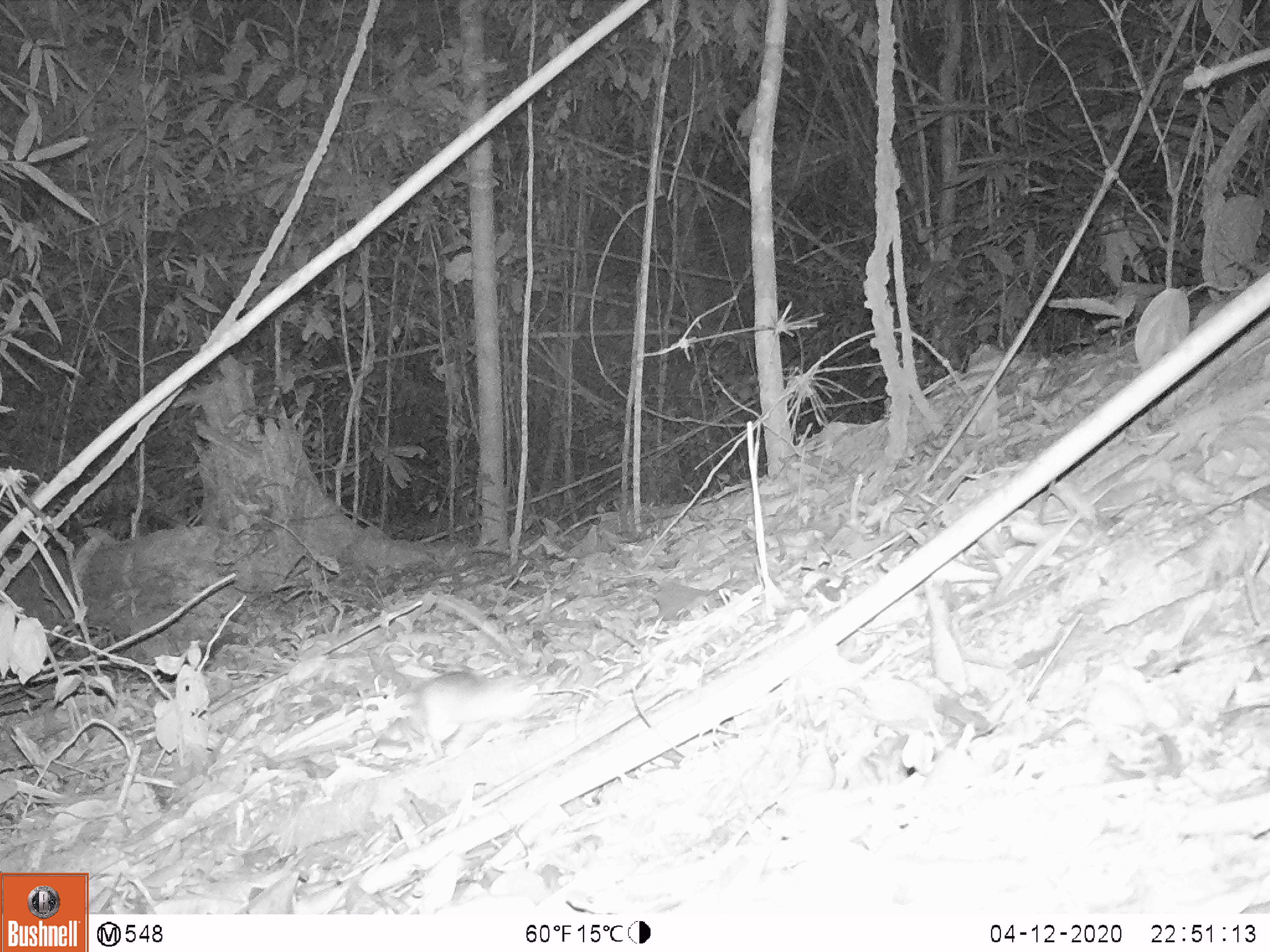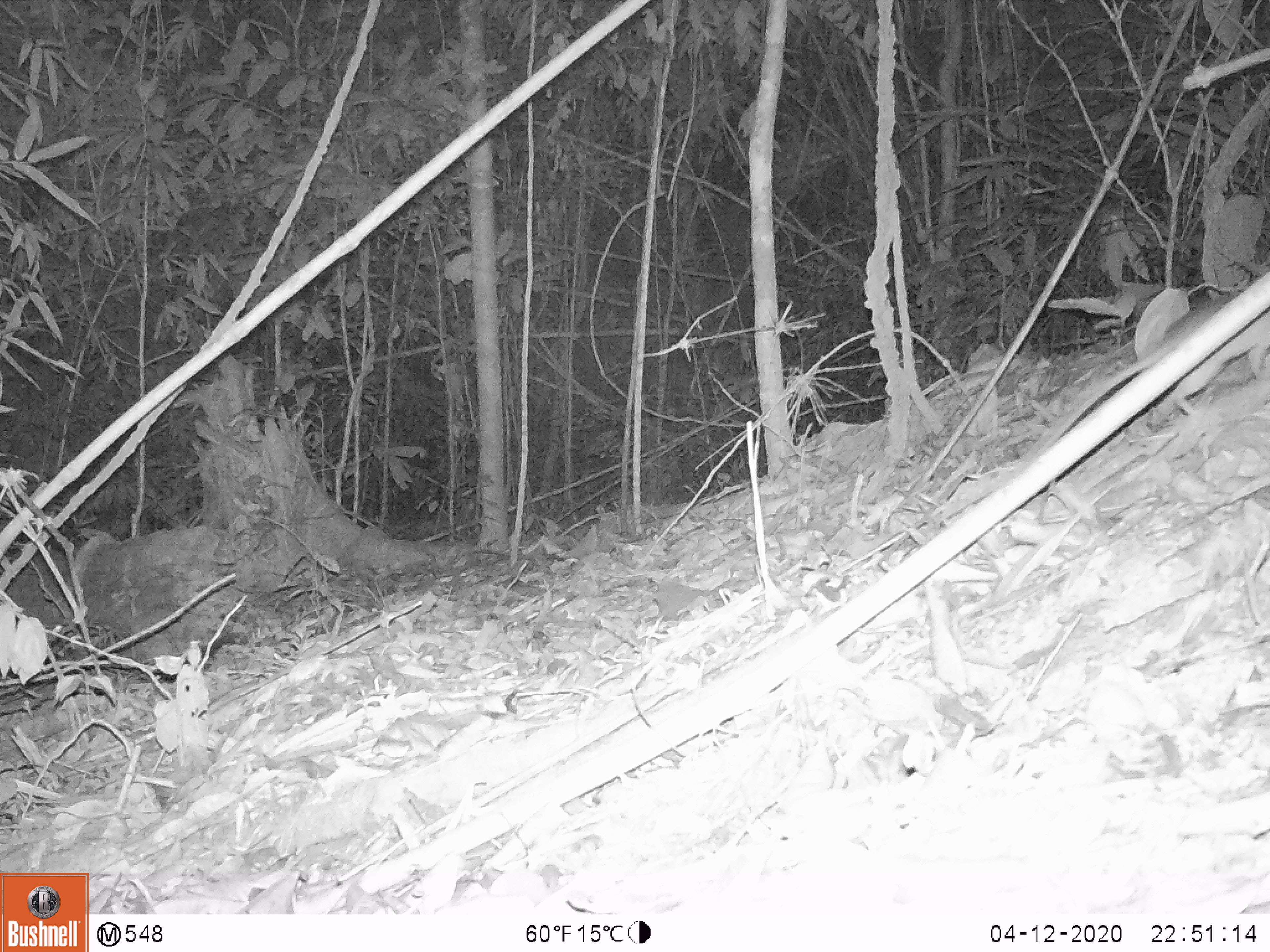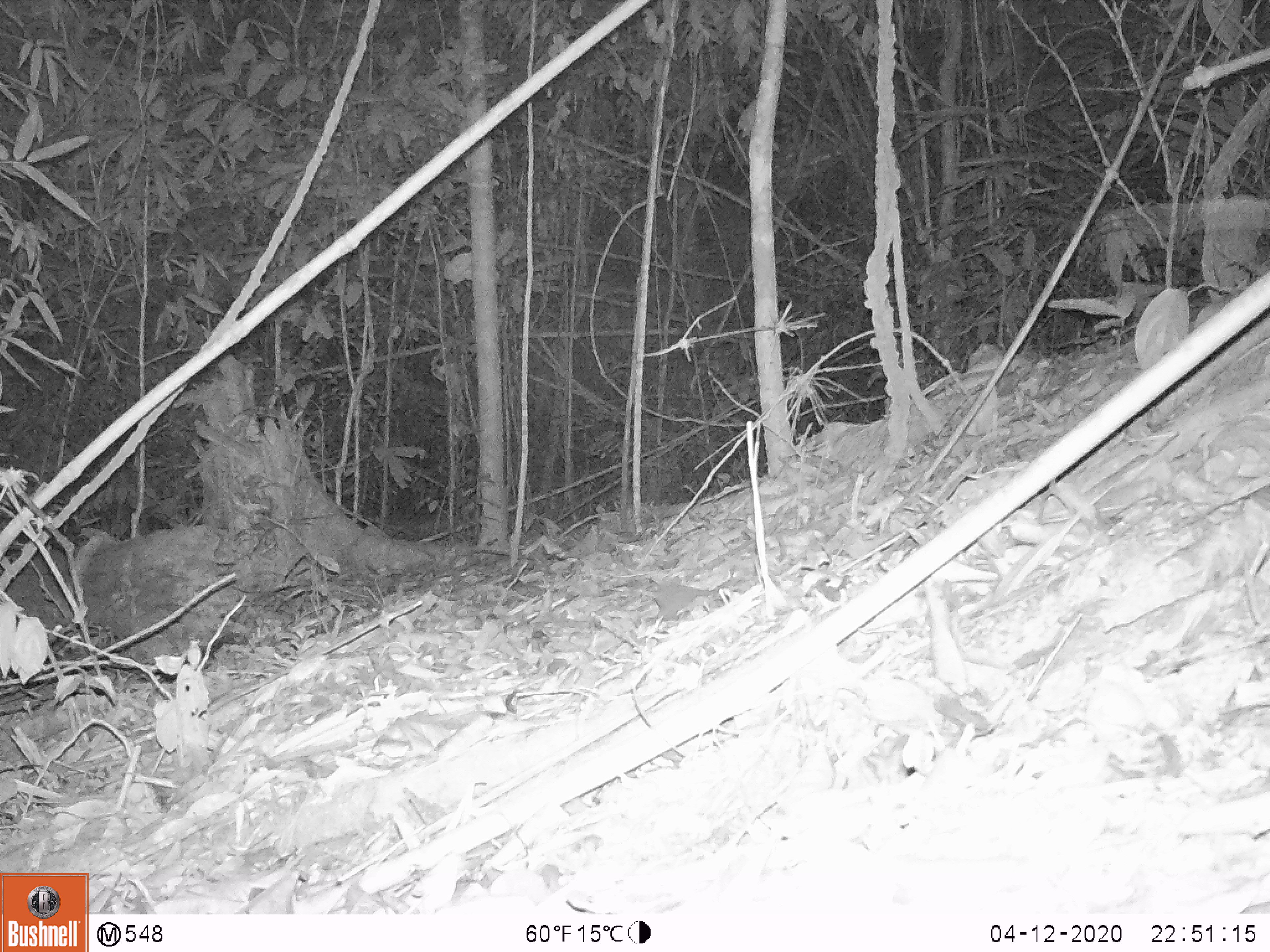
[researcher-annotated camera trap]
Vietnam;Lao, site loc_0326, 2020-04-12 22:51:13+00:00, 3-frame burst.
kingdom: Animalia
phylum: Chordata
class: Mammalia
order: Rodentia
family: Muridae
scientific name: Muridae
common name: old-world mice and rats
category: unidentified murid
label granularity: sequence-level